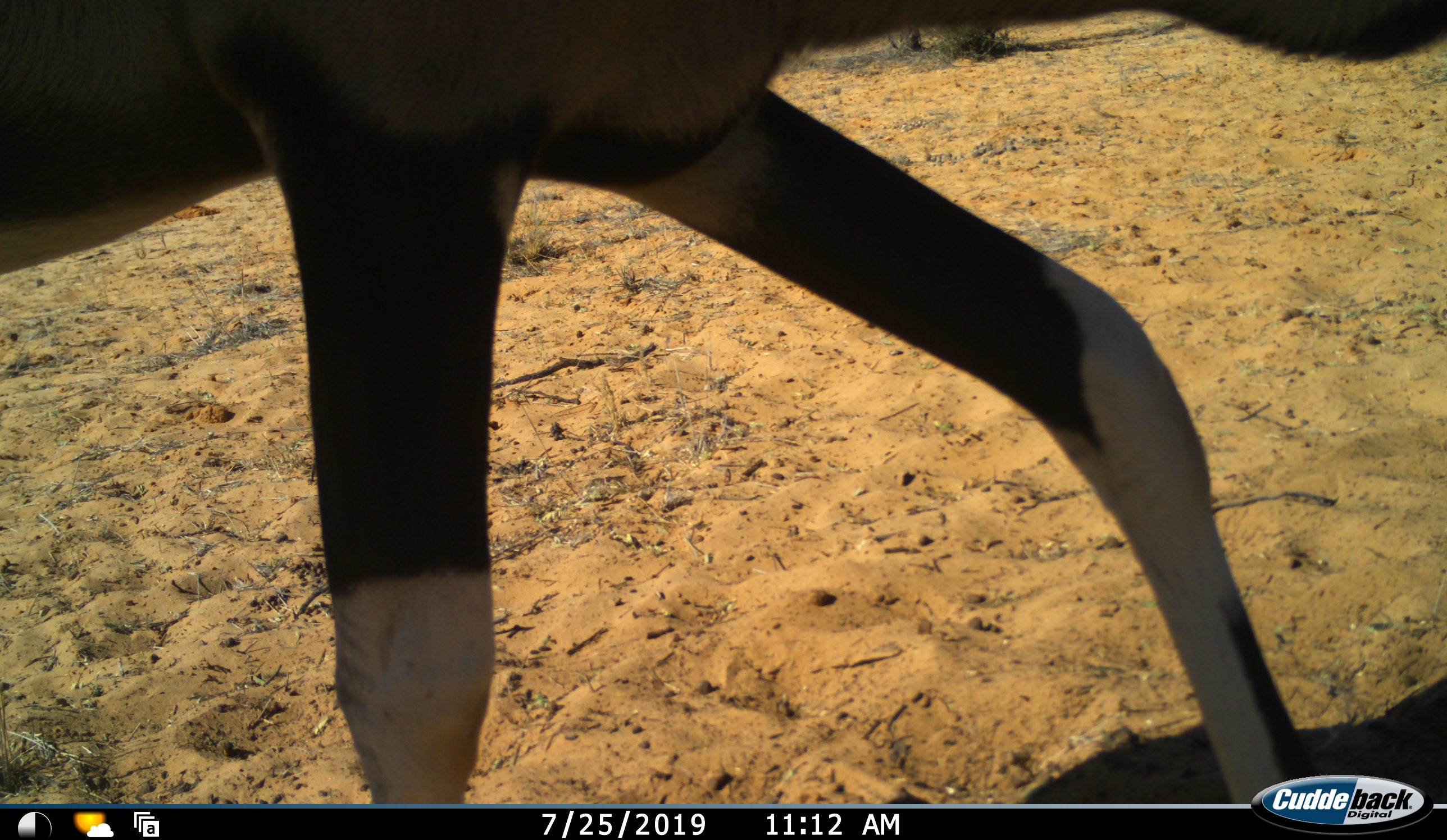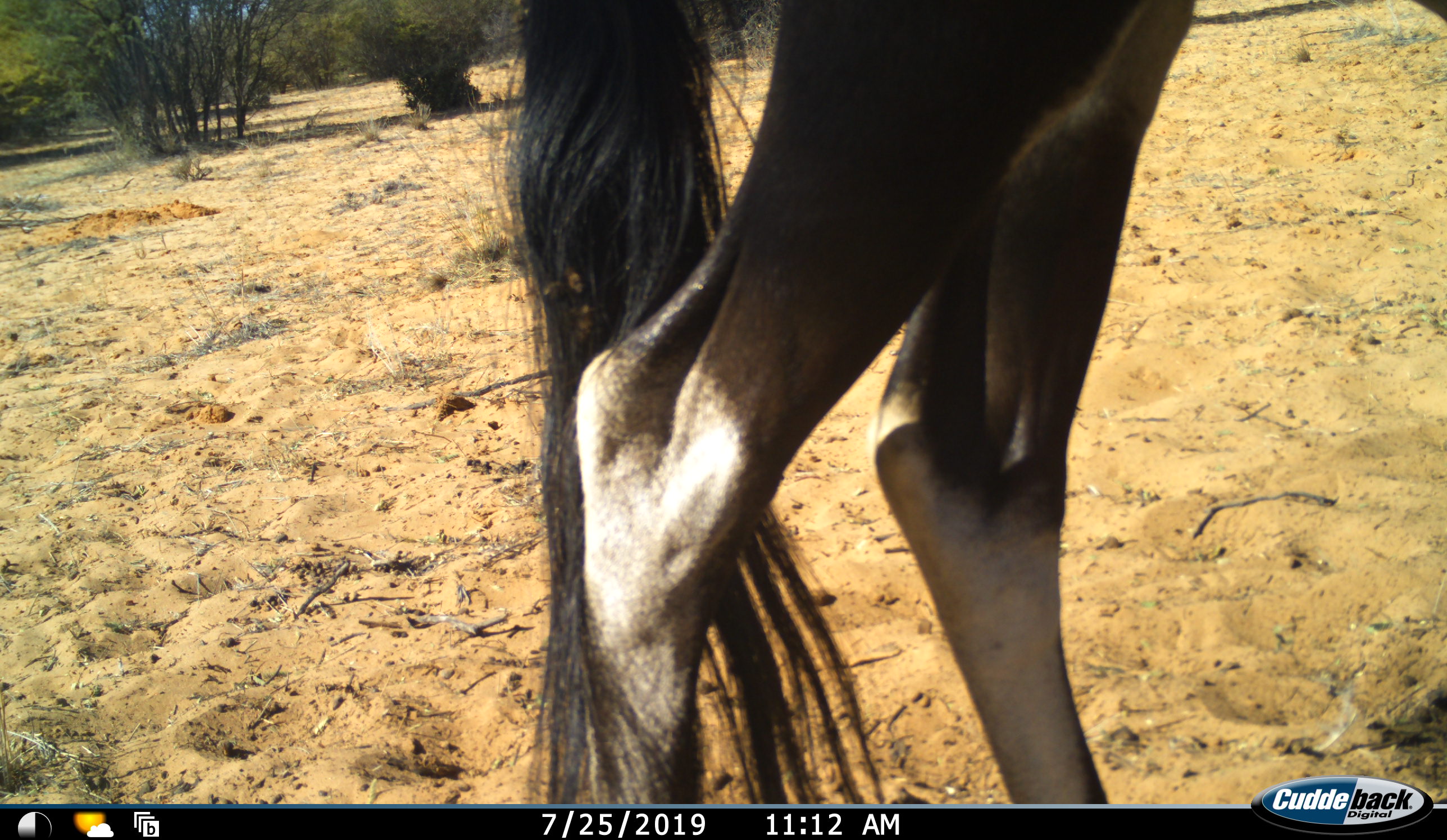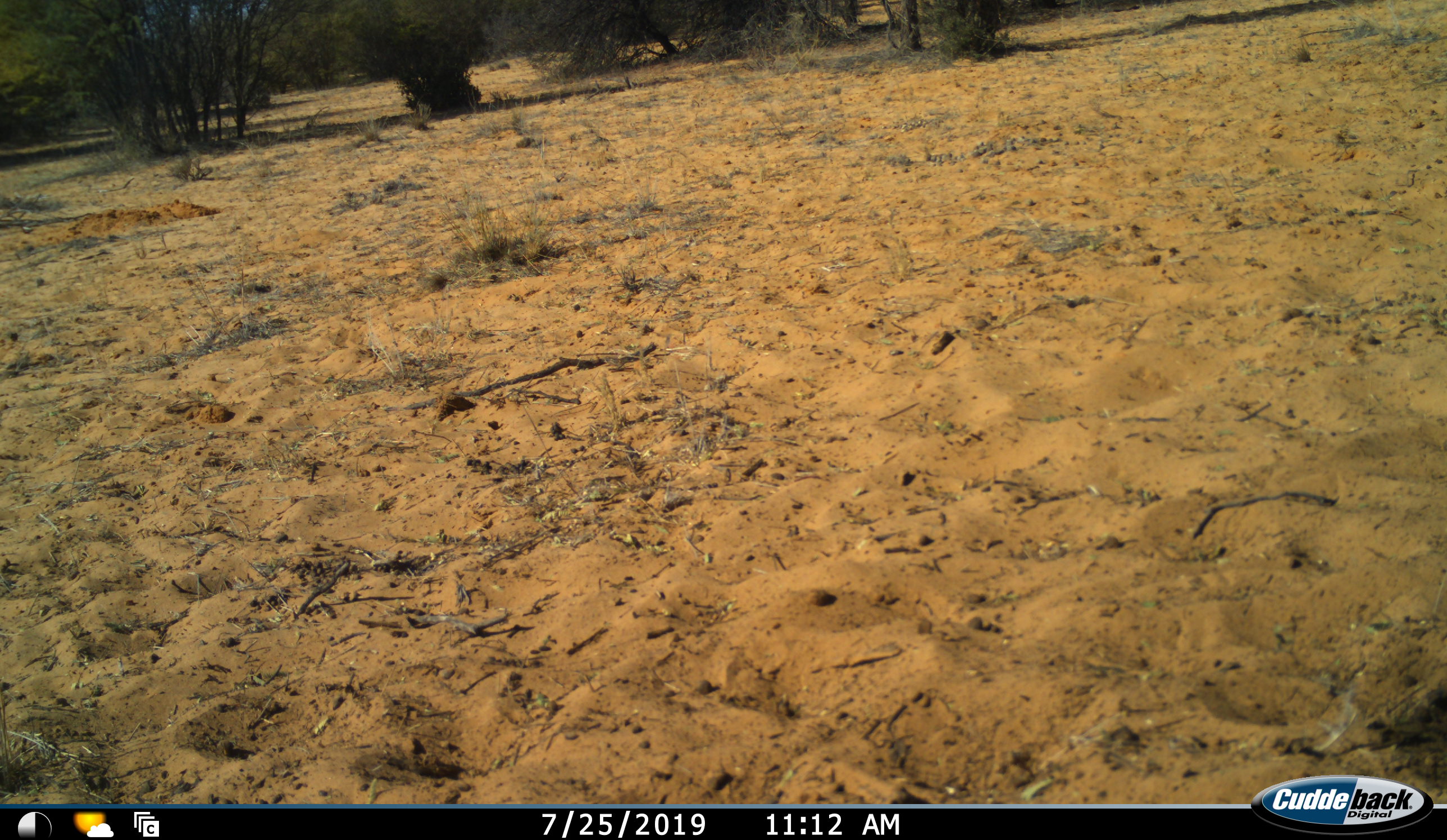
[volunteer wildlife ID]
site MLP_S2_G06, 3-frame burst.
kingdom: Animalia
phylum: Chordata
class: Mammalia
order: Artiodactyla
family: Bovidae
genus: Oryx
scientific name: Oryx gazella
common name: gemsbok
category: oryx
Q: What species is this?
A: Oryx (gemsbok) (Oryx gazella).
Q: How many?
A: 1.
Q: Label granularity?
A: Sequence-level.